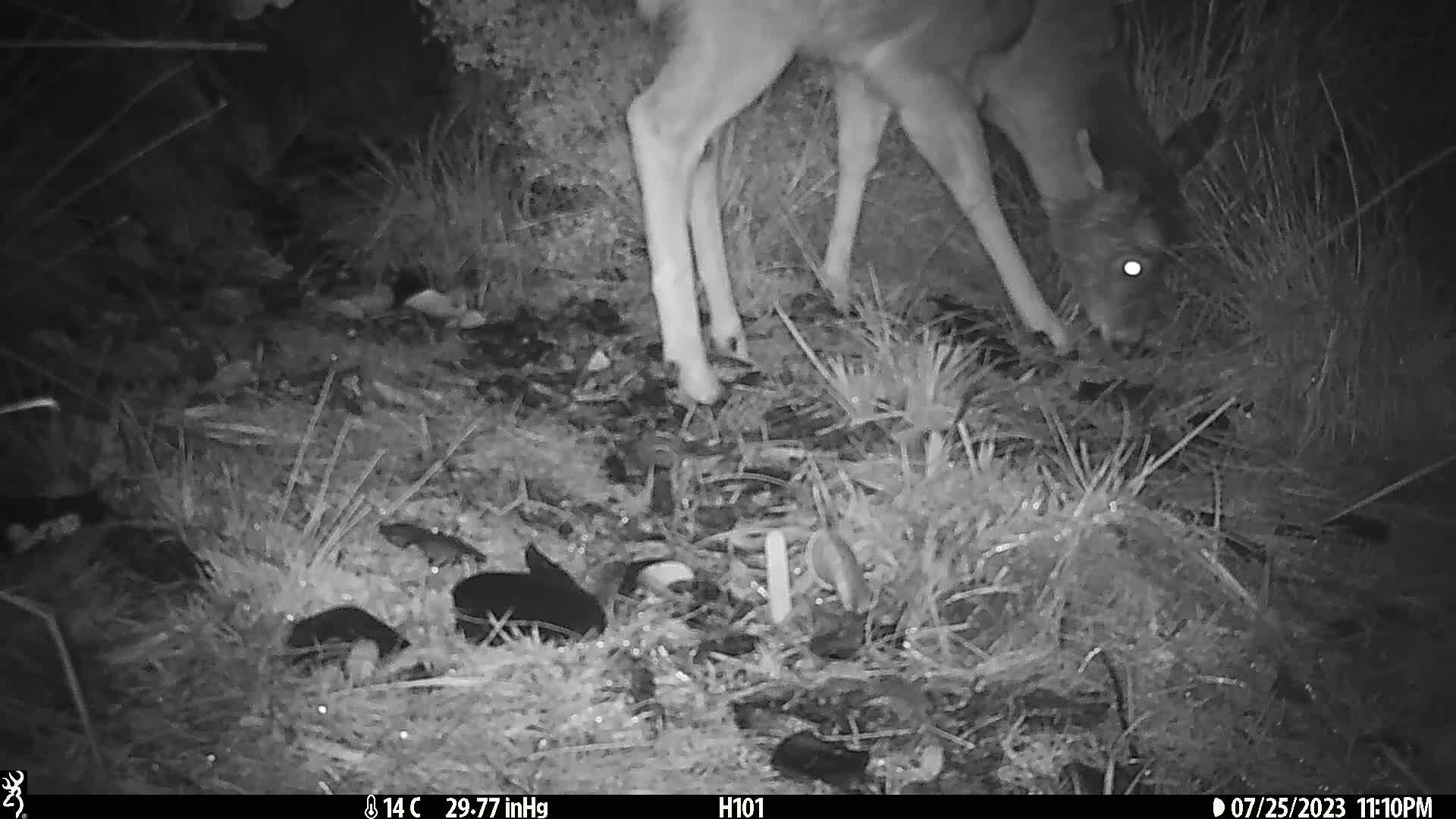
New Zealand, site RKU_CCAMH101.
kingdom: Animalia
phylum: Chordata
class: Mammalia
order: Artiodactyla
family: Cervidae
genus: Odocoileus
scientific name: Odocoileus virginianus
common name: white-tailed deer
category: white tailed deer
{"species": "white tailed deer (white-tailed deer) (Odocoileus virginianus)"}